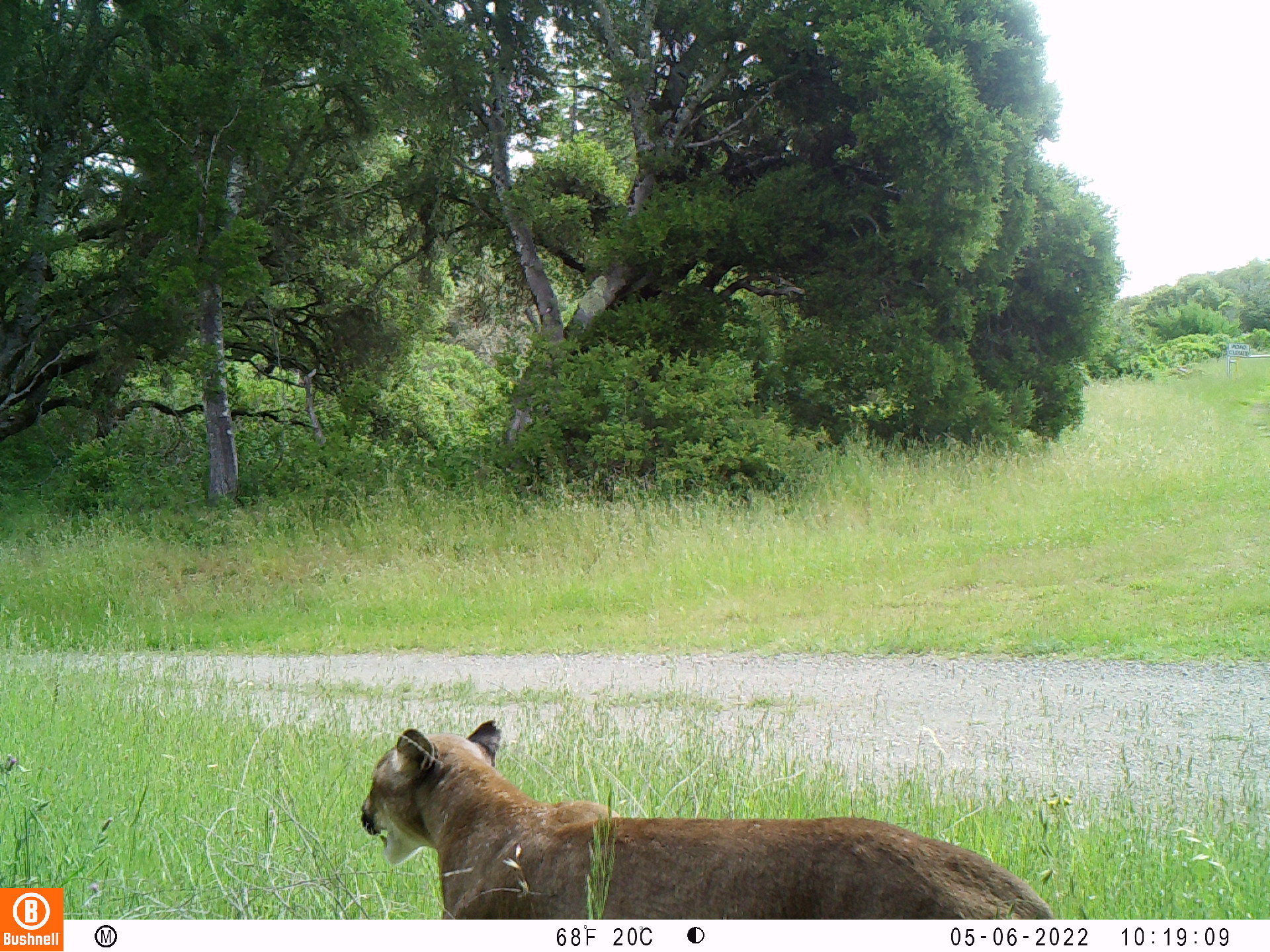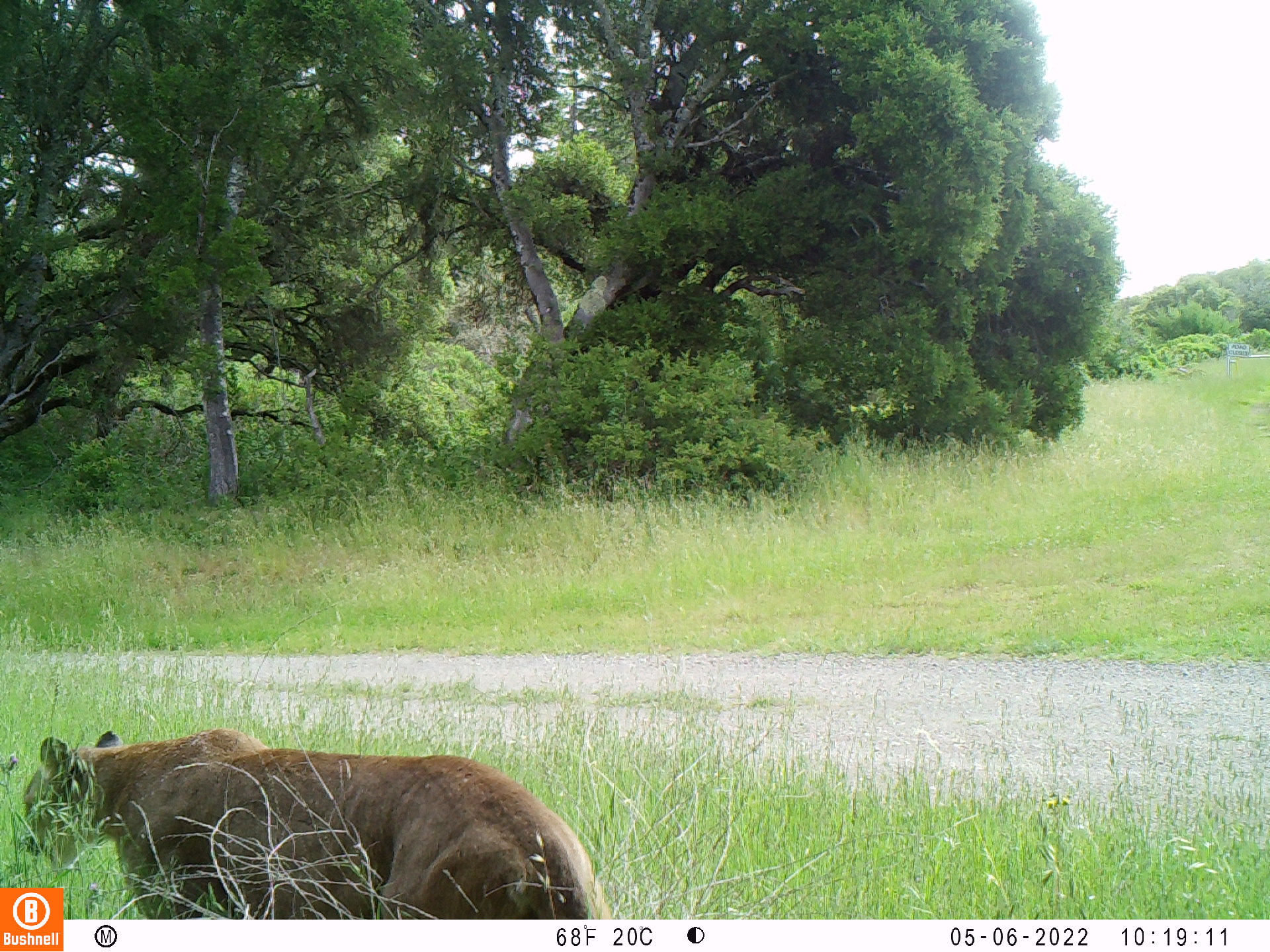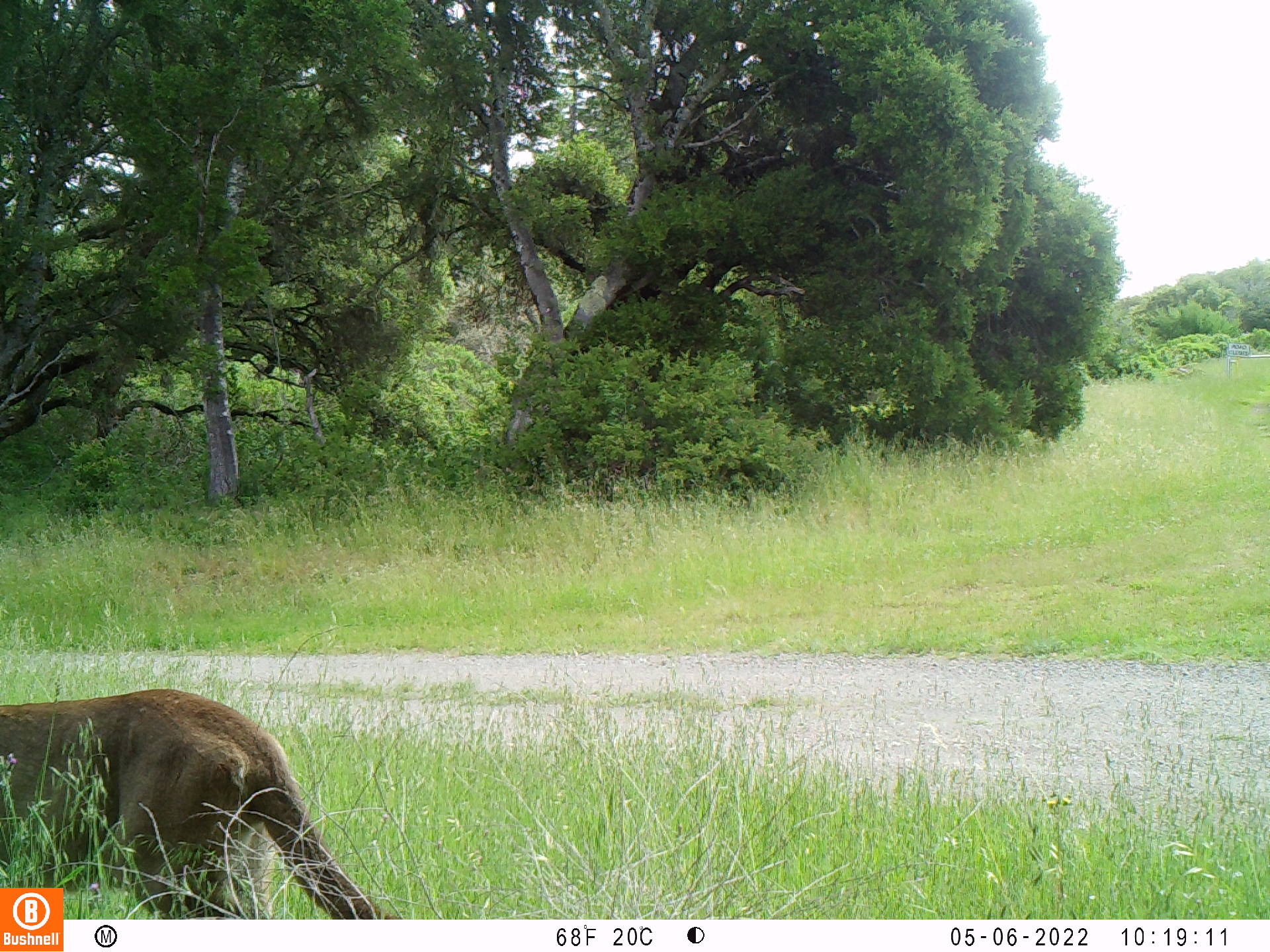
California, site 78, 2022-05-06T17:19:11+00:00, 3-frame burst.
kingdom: Animalia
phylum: Chordata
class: Mammalia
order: Carnivora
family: Felidae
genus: Puma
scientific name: Puma concolor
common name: puma